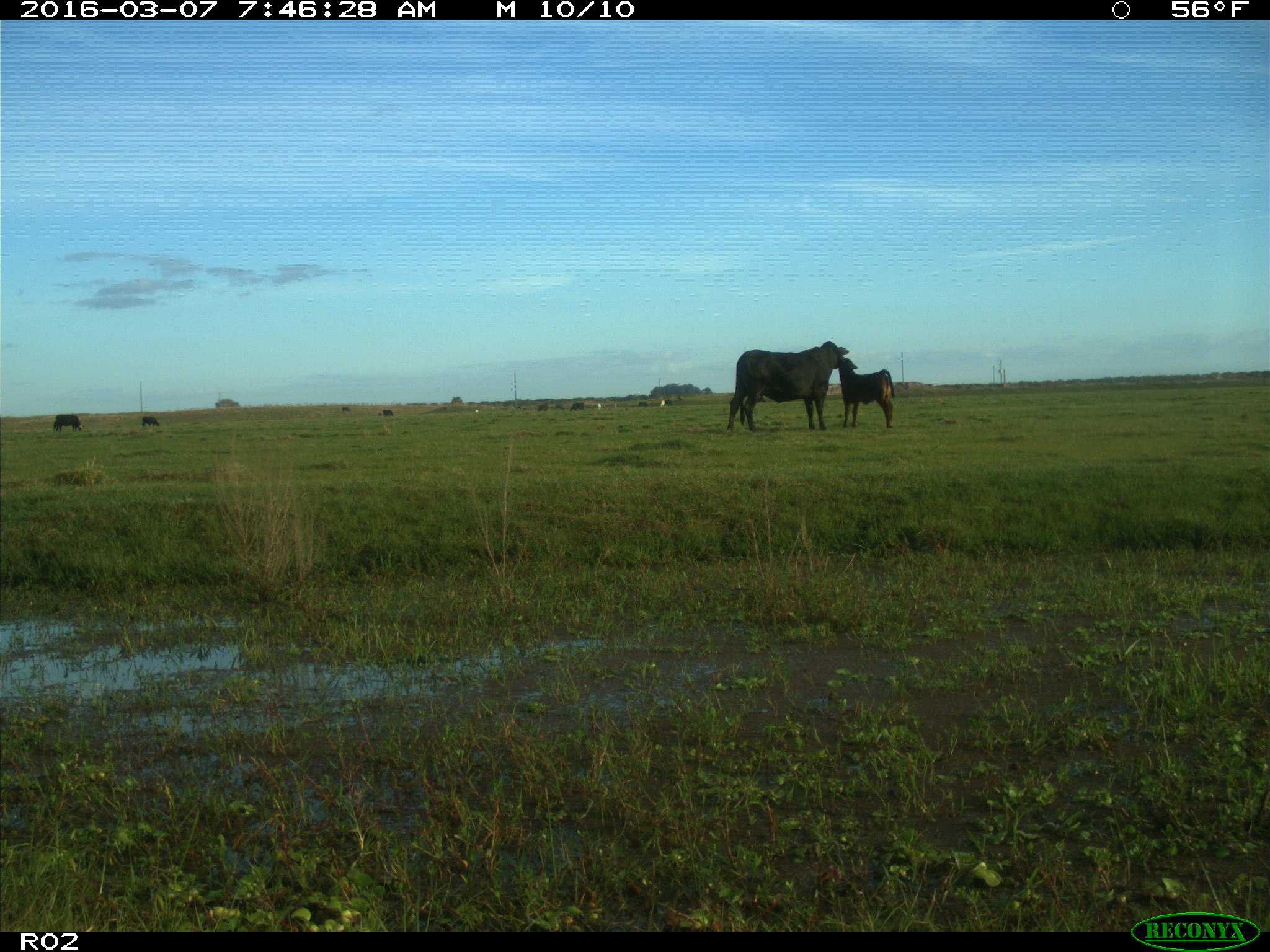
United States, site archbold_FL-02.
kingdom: Animalia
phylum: Chordata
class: Mammalia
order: Artiodactyla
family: Bovidae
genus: Bos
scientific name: Bos taurus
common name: domestic cow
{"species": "Bos taurus (domestic cow)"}